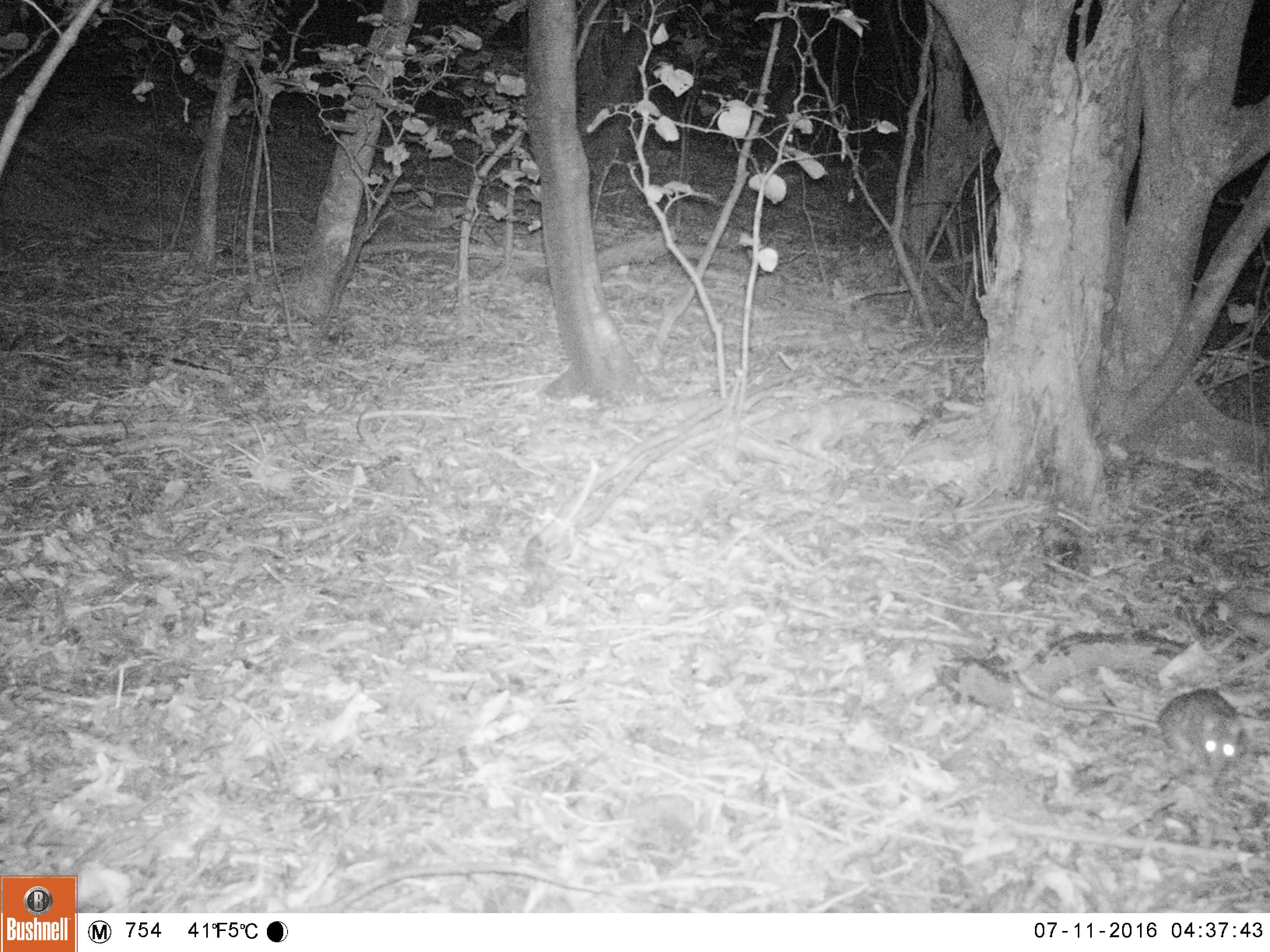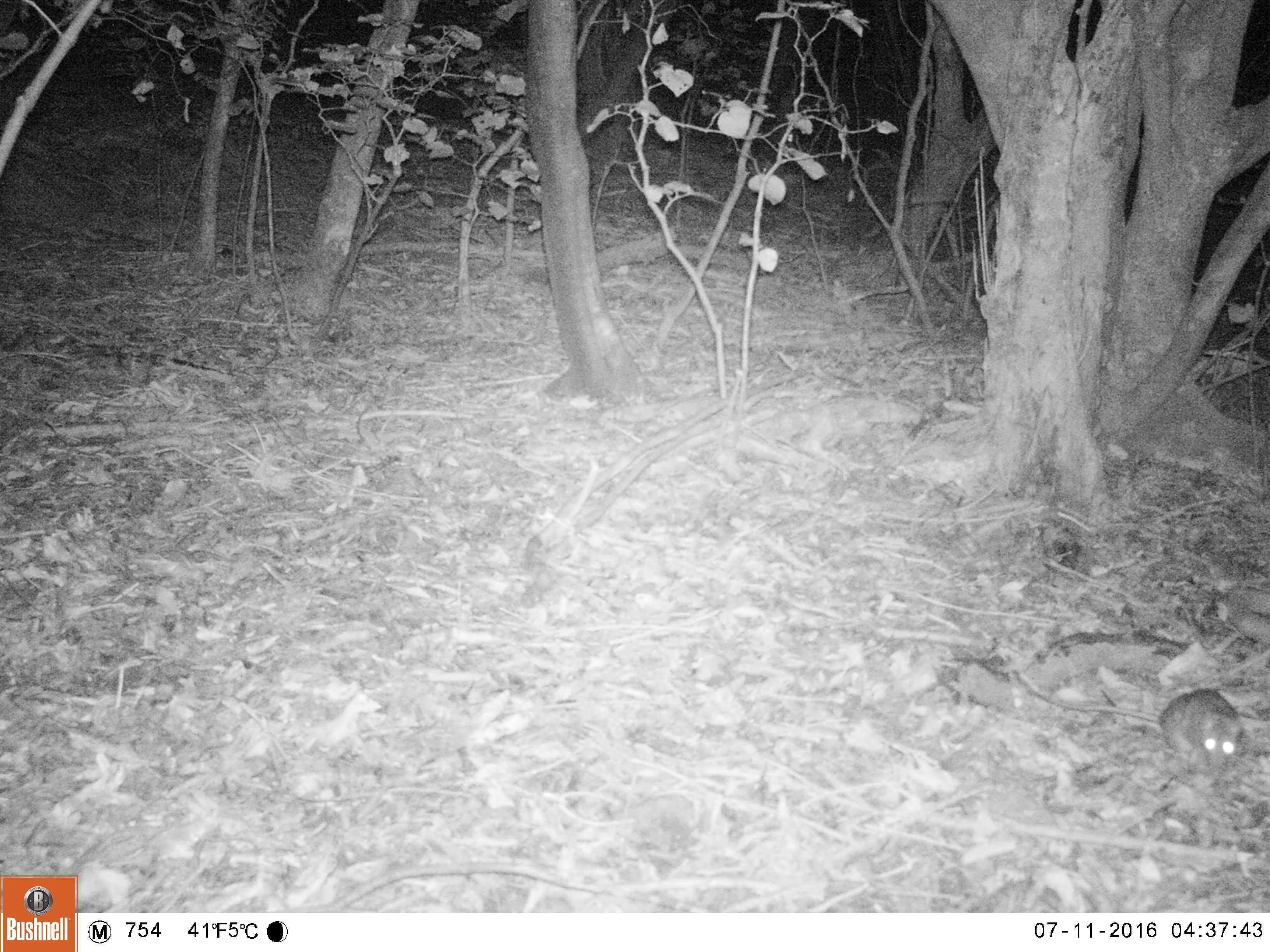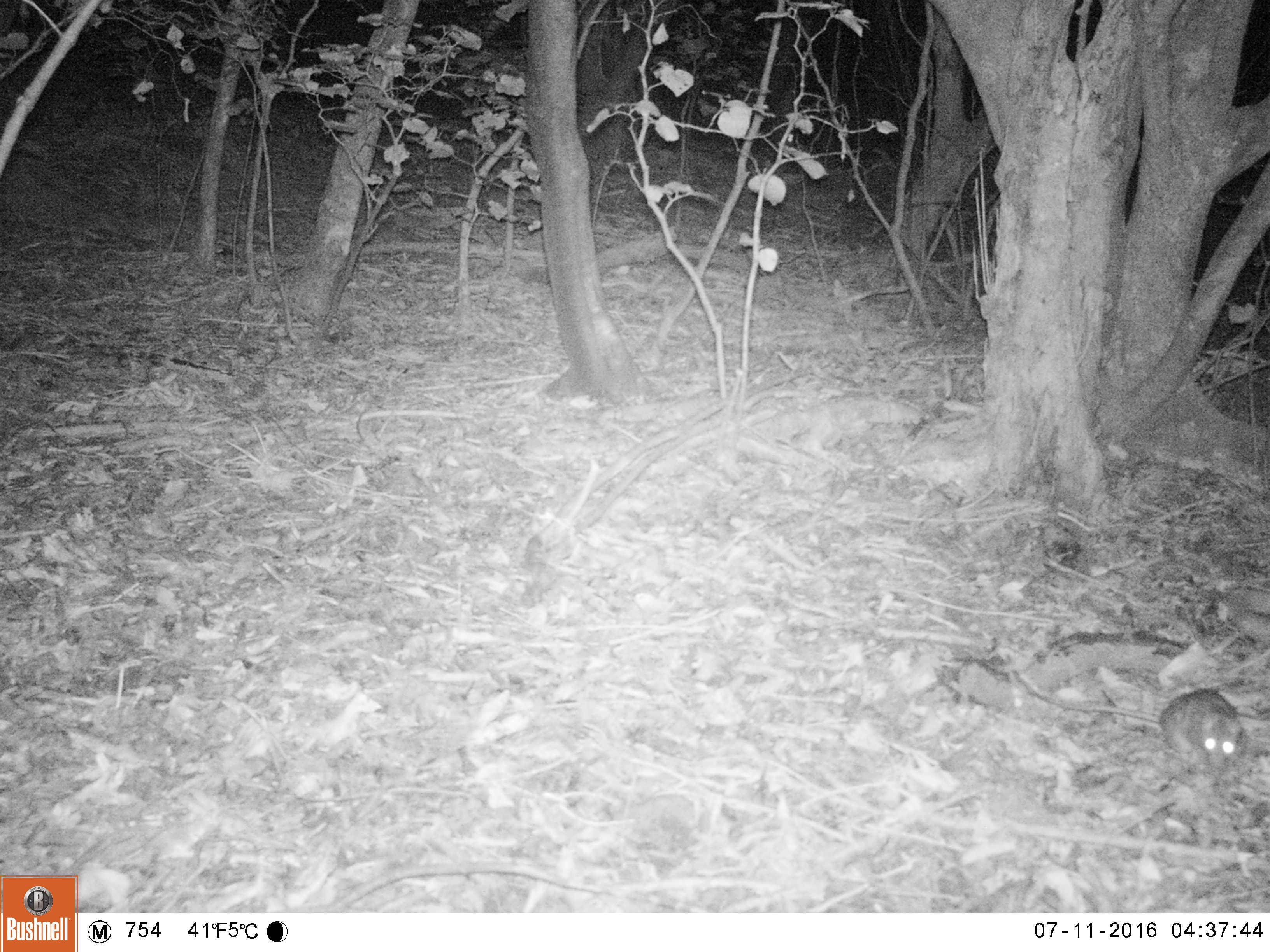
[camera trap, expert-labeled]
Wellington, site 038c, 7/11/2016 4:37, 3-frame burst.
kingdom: Animalia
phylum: Chordata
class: Mammalia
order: Rodentia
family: Muridae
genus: Rattus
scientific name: Rattus rattus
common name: ship rat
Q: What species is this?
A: Ship rat (Rattus rattus).